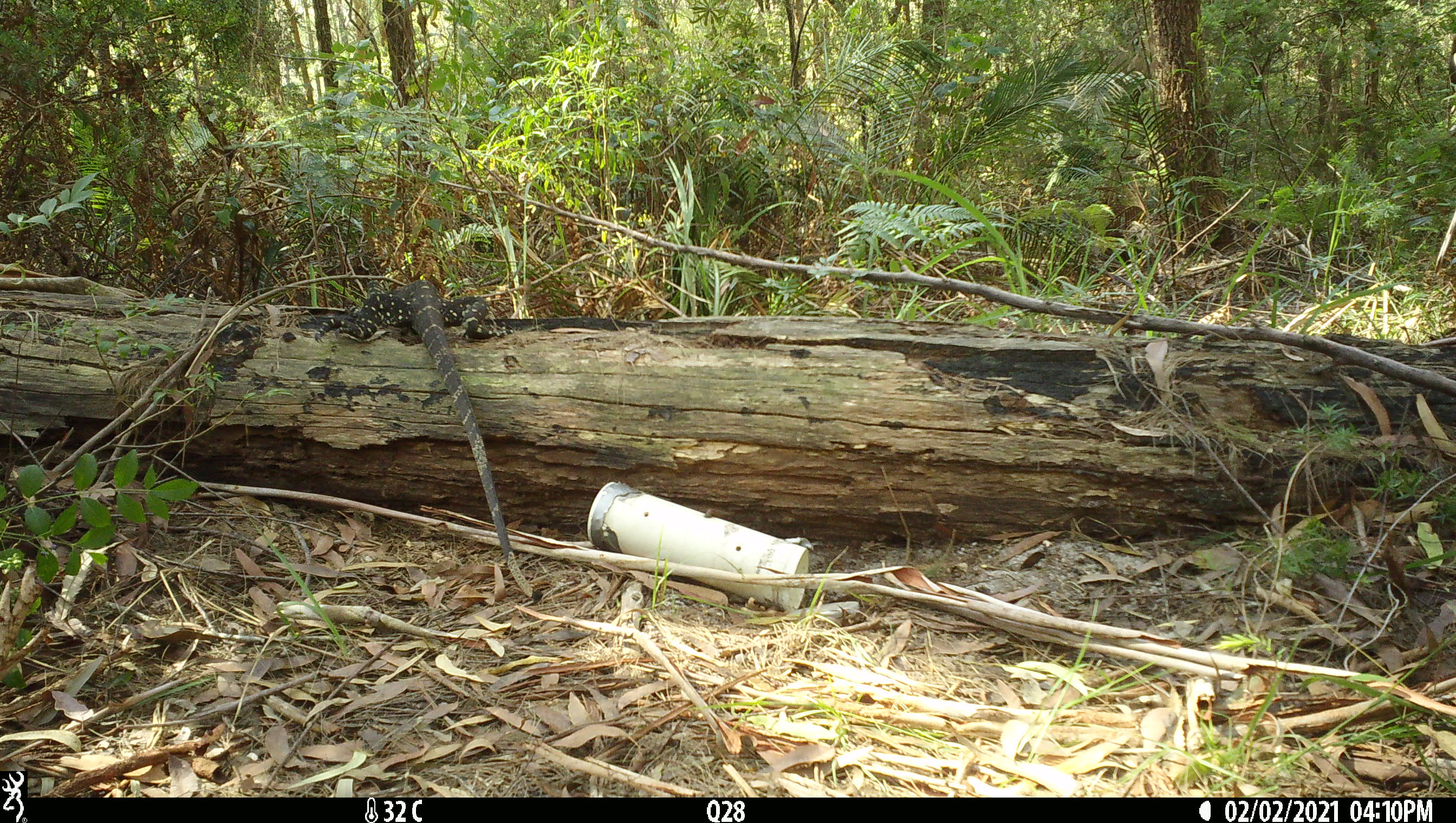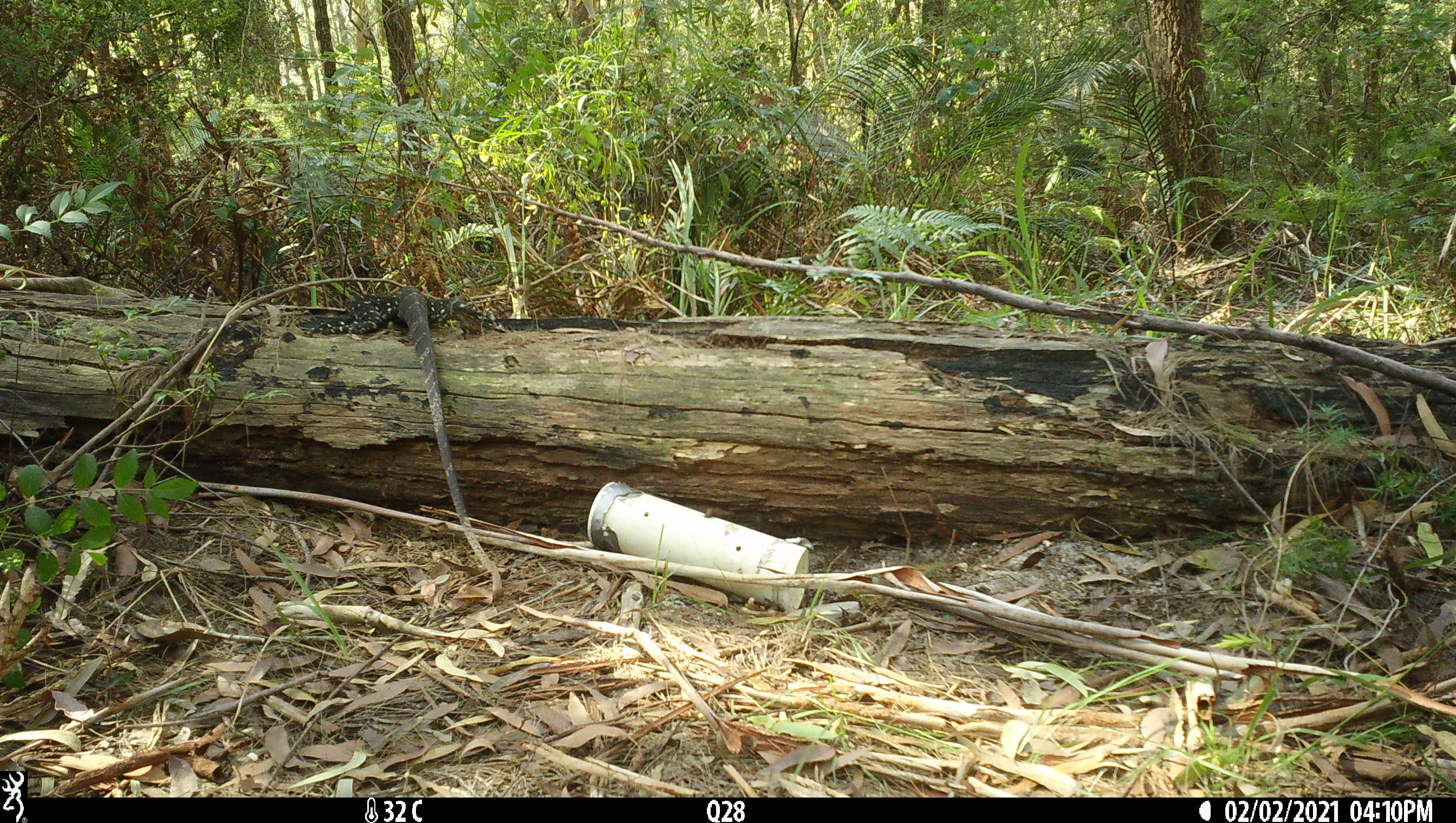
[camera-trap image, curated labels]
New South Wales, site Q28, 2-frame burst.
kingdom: Animalia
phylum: Chordata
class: Reptilia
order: Squamata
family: Varanidae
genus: Varanus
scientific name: Varanus varius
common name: lace monitor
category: goanna